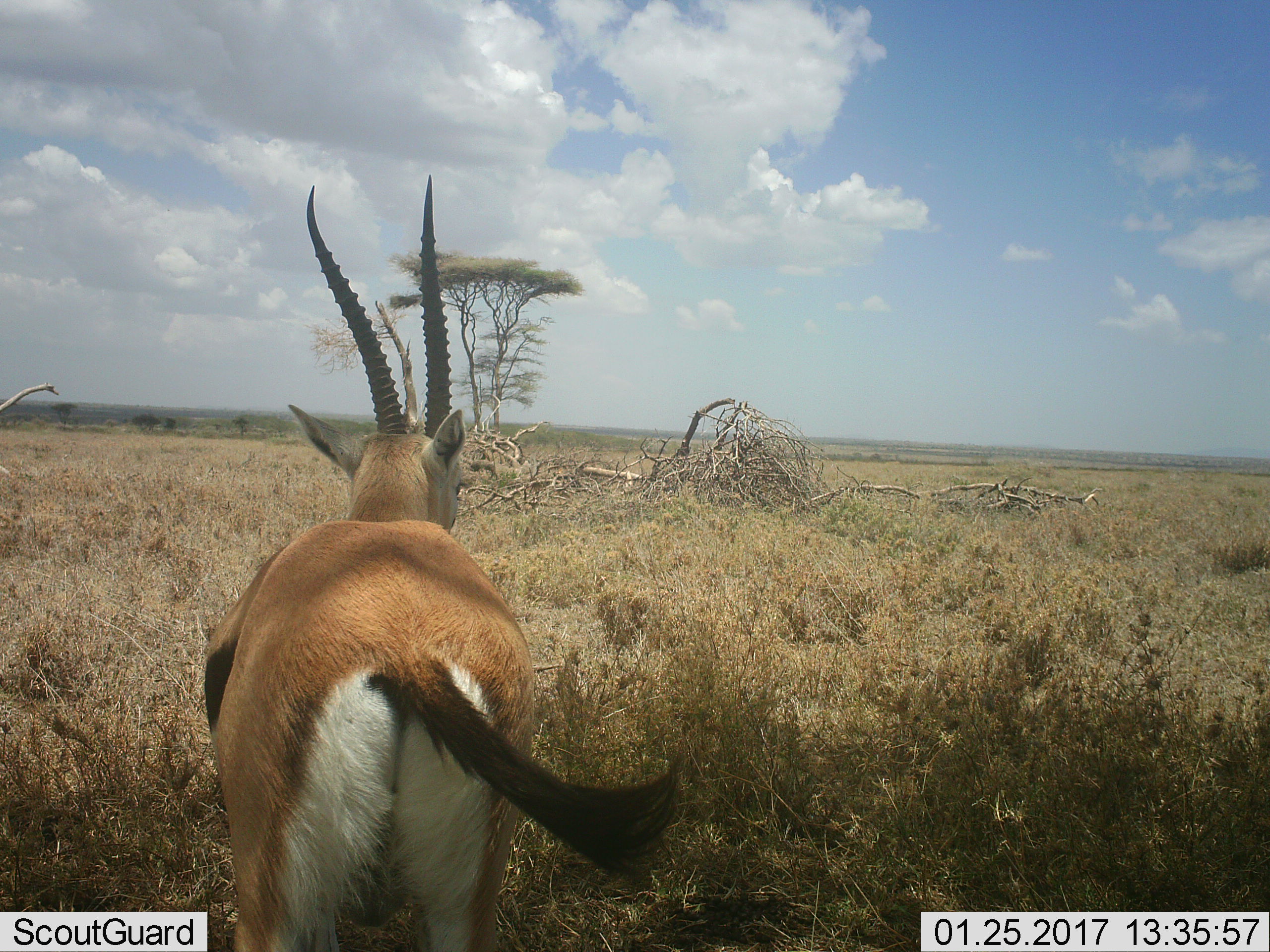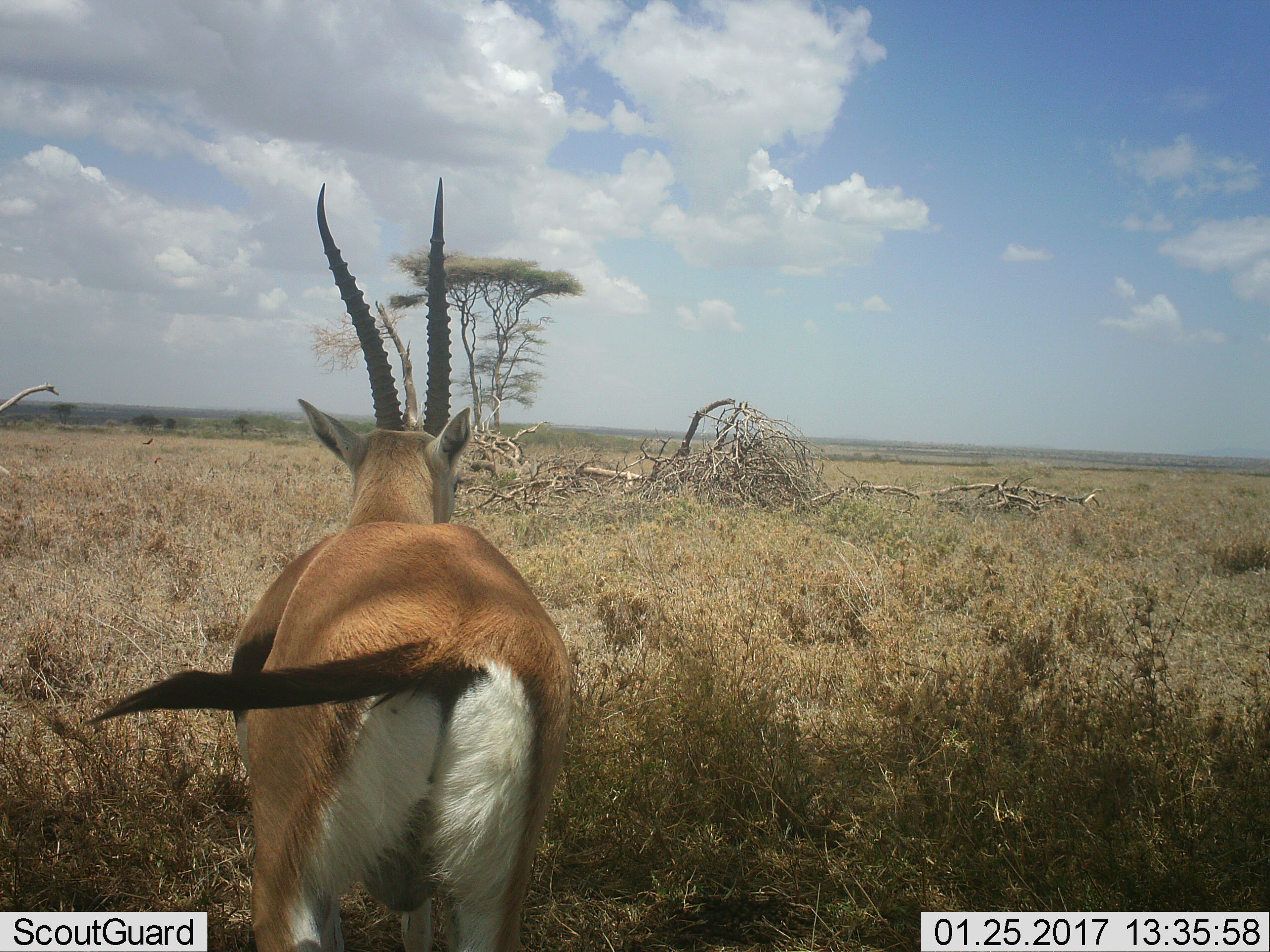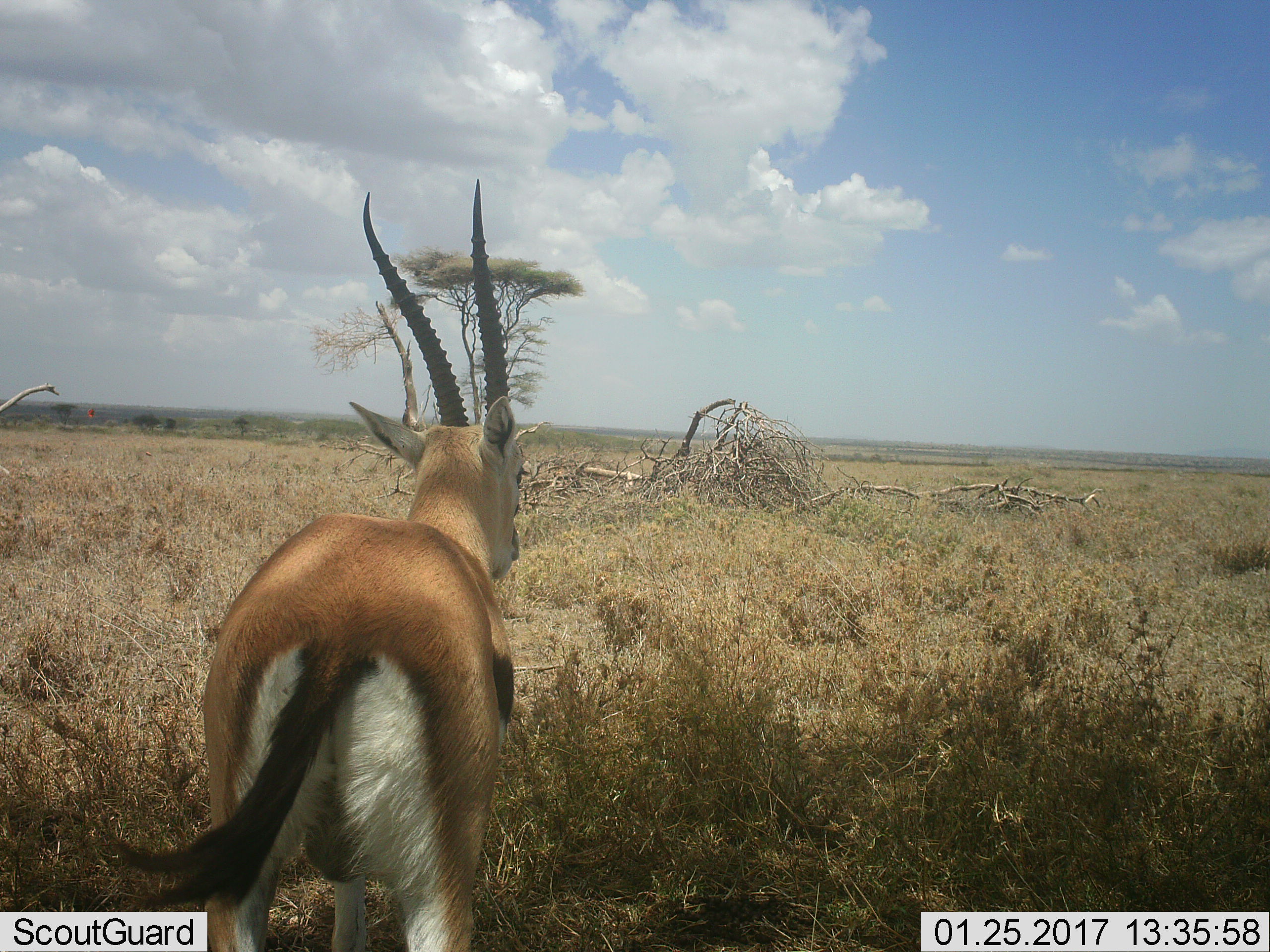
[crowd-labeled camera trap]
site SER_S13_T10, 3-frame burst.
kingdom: Animalia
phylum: Chordata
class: Mammalia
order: Artiodactyla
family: Bovidae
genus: Eudorcas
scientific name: Eudorcas thomsonii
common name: thomson's gazelle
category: gazellethomsons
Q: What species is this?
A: Gazellethomsons (thomson's gazelle) (Eudorcas thomsonii).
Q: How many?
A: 1.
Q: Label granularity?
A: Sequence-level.